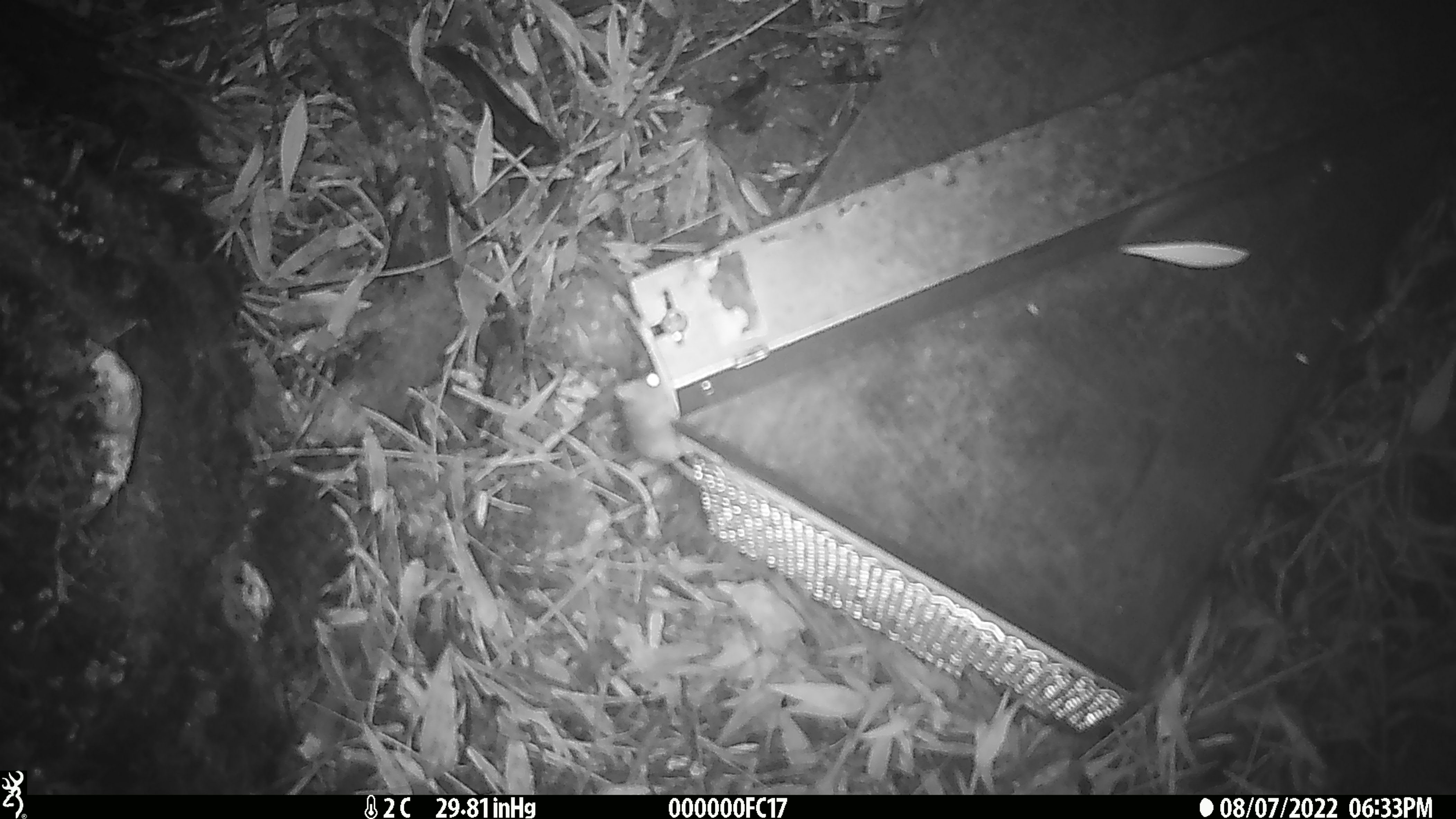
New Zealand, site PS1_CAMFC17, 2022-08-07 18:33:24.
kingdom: Animalia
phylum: Chordata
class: Mammalia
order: Rodentia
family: Muridae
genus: Mus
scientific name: Mus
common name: mouse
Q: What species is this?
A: Mouse (Mus).